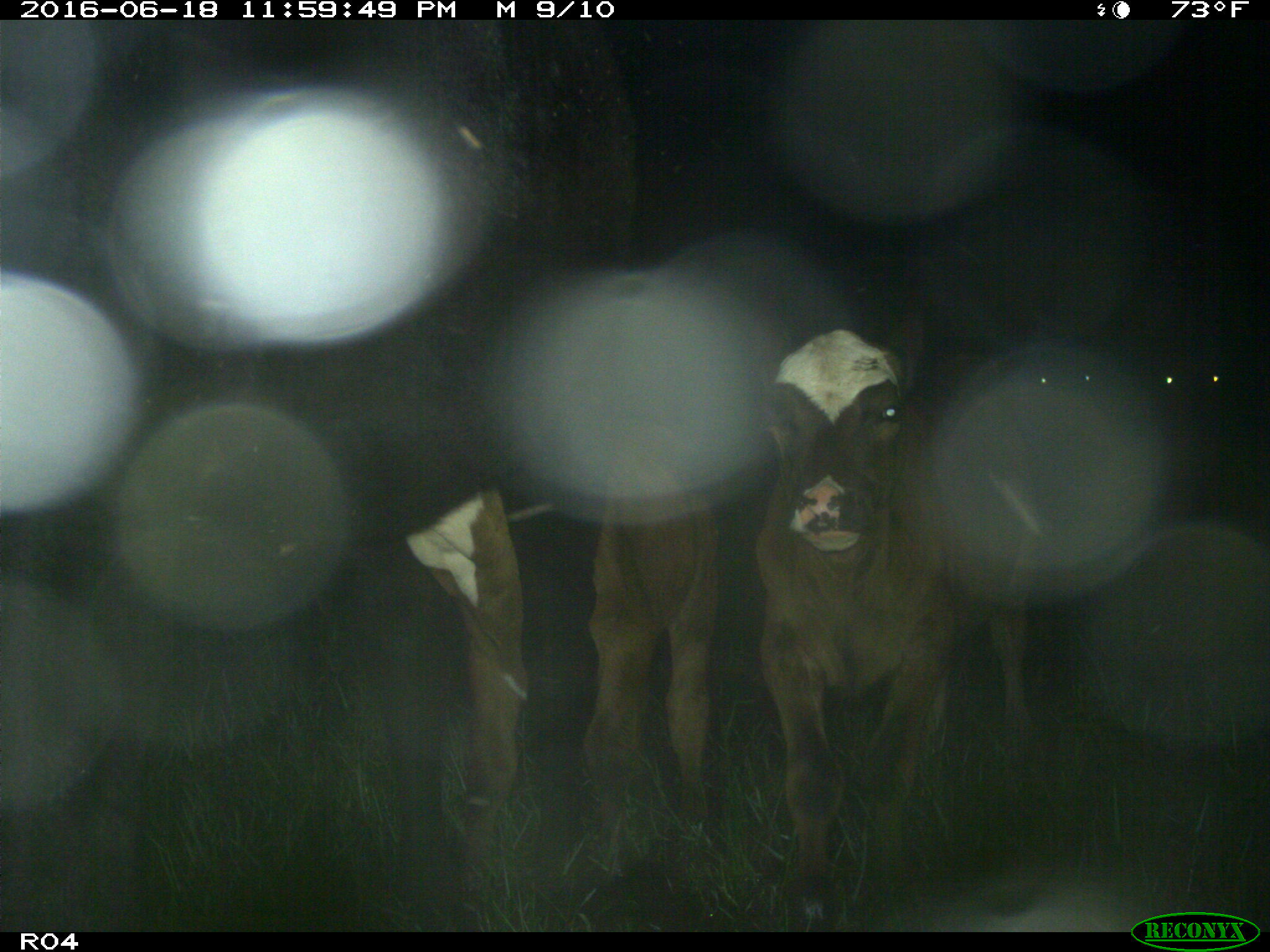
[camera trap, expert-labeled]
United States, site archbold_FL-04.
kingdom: Animalia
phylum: Chordata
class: Mammalia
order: Artiodactyla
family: Bovidae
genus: Bos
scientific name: Bos taurus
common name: domestic cow